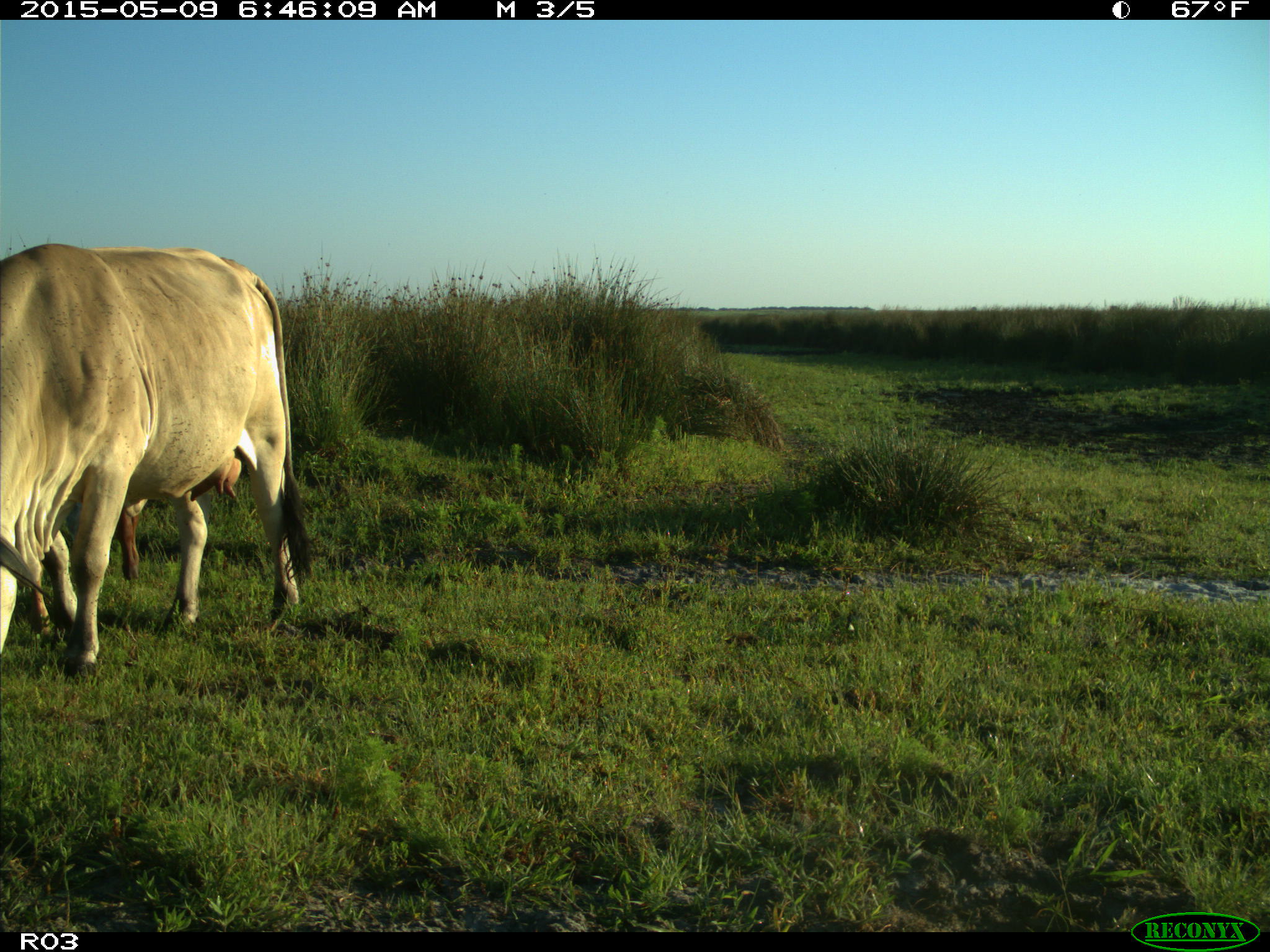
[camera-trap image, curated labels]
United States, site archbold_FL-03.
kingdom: Animalia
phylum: Chordata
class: Mammalia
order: Artiodactyla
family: Bovidae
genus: Bos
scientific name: Bos taurus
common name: domestic cow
Bos taurus (domestic cow).